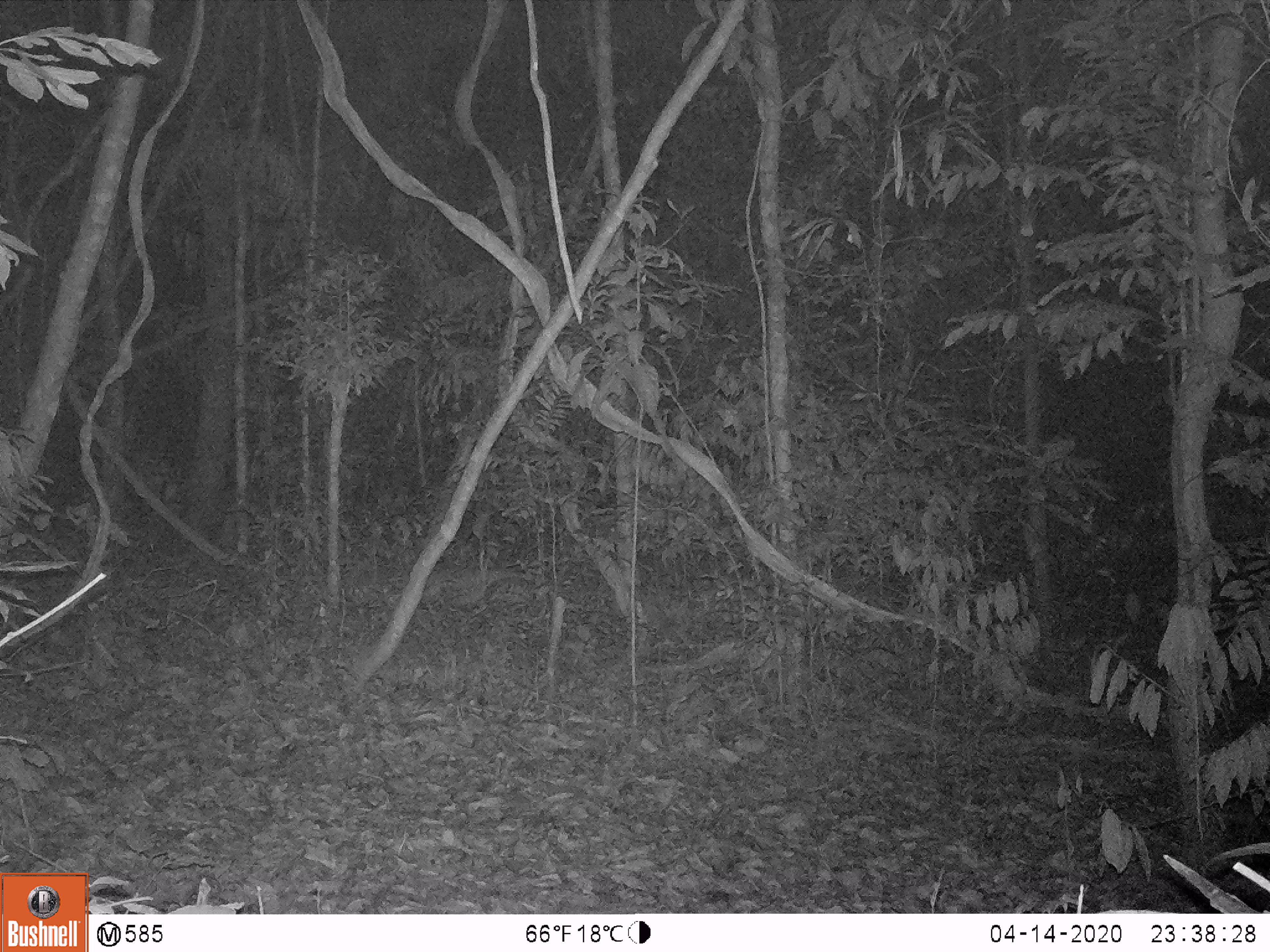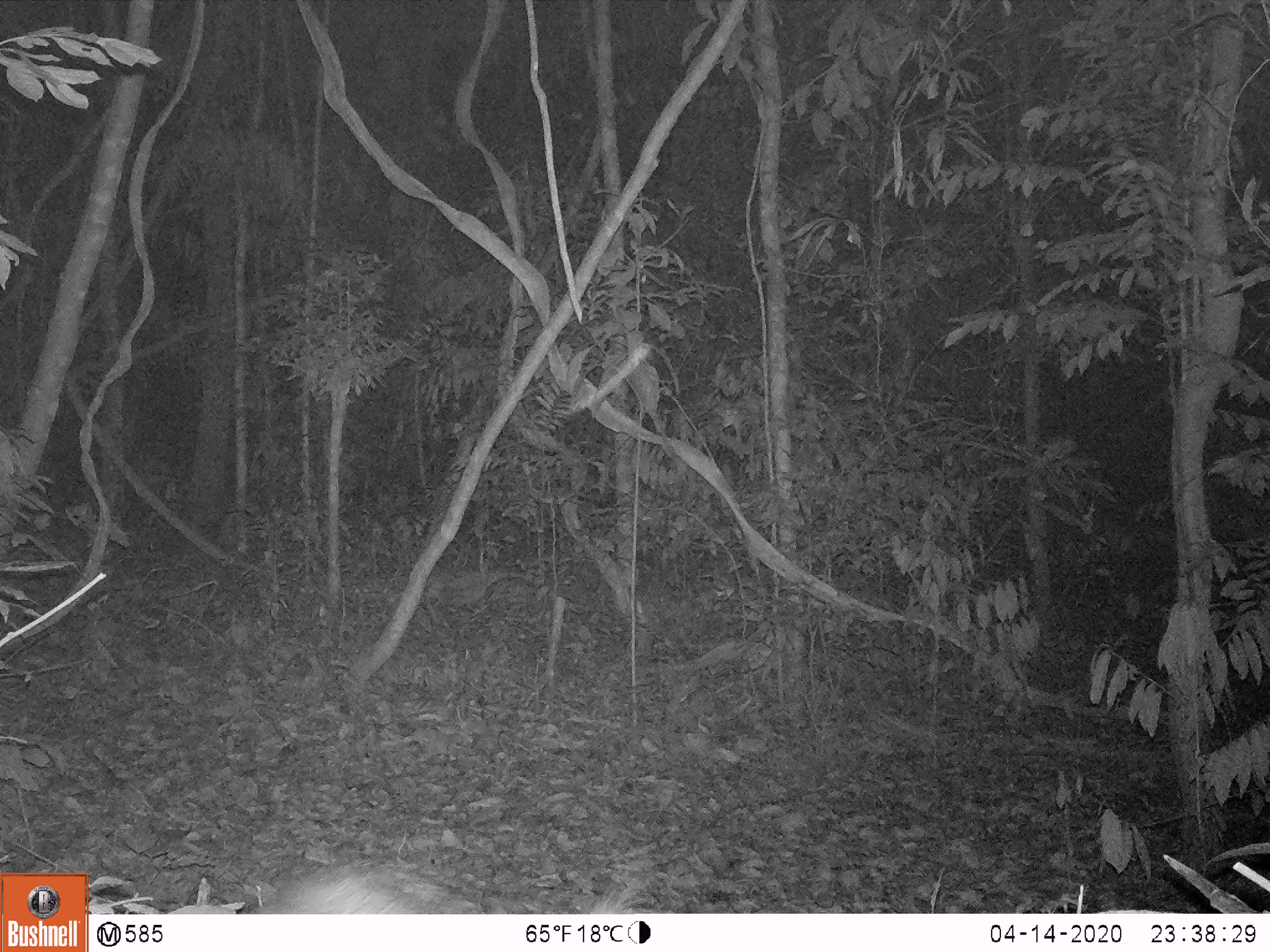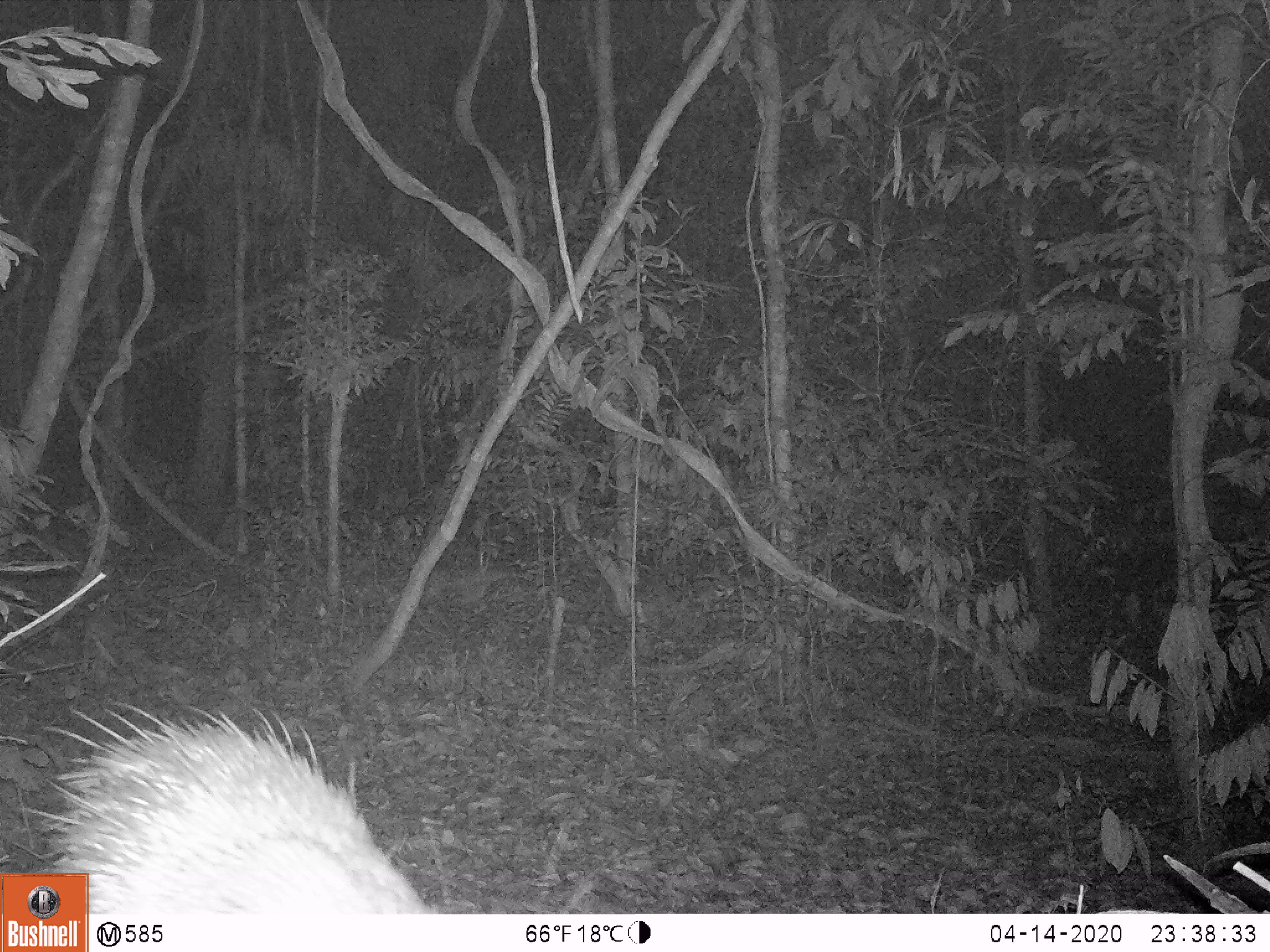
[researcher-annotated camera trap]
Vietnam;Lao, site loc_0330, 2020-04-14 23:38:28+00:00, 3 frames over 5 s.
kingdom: Animalia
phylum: Chordata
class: Mammalia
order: Rodentia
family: Hystricidae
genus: Atherurus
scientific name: Atherurus macrourus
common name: asiatic brush-tailed porcupine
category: asiatic brush tailed porcupine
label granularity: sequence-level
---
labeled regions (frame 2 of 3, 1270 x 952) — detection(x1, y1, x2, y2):
asiatic brush tailed porcupine: detection(256, 866, 644, 914)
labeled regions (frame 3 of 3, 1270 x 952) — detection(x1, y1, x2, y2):
asiatic brush tailed porcupine: detection(13, 702, 439, 914)